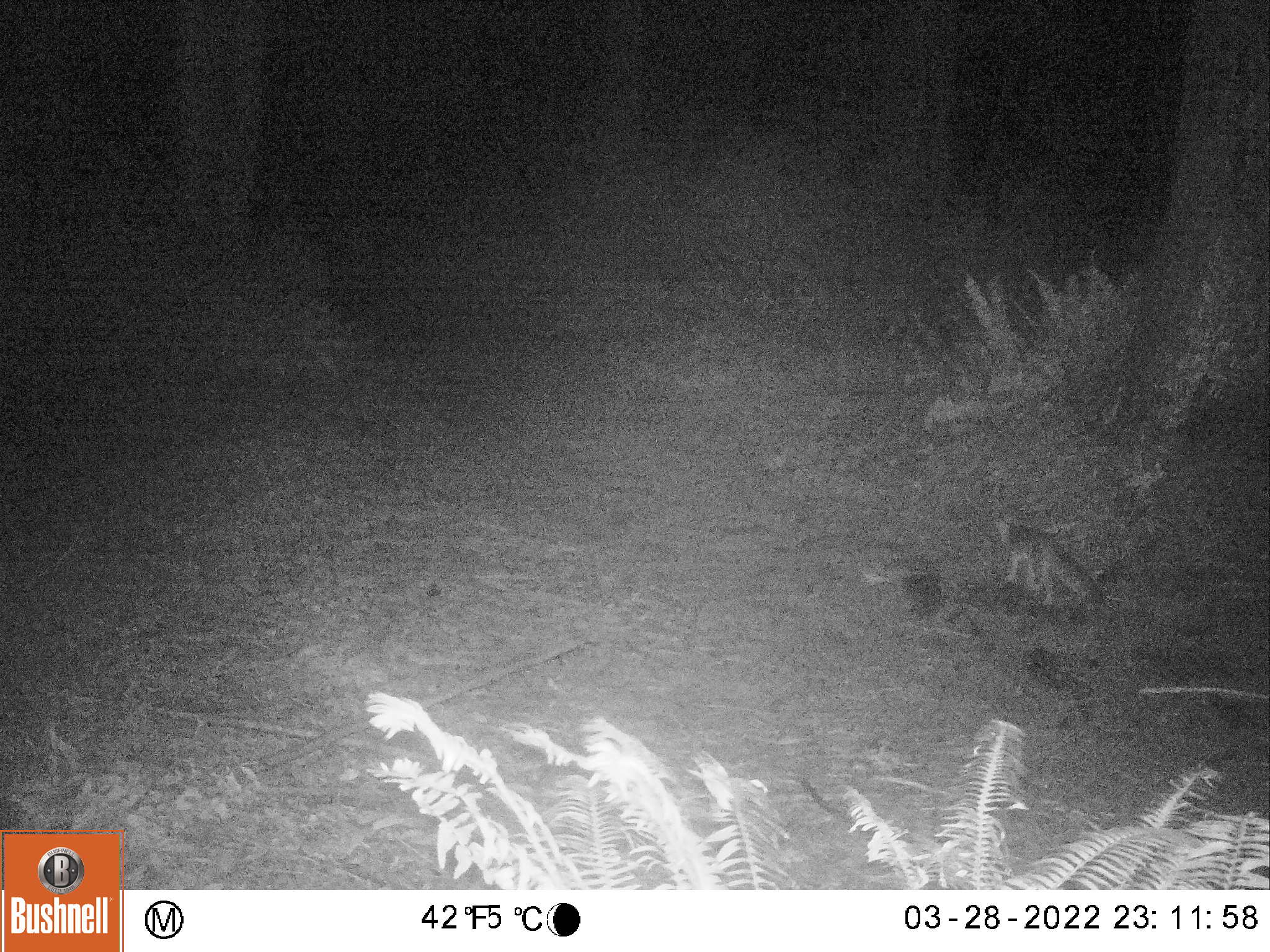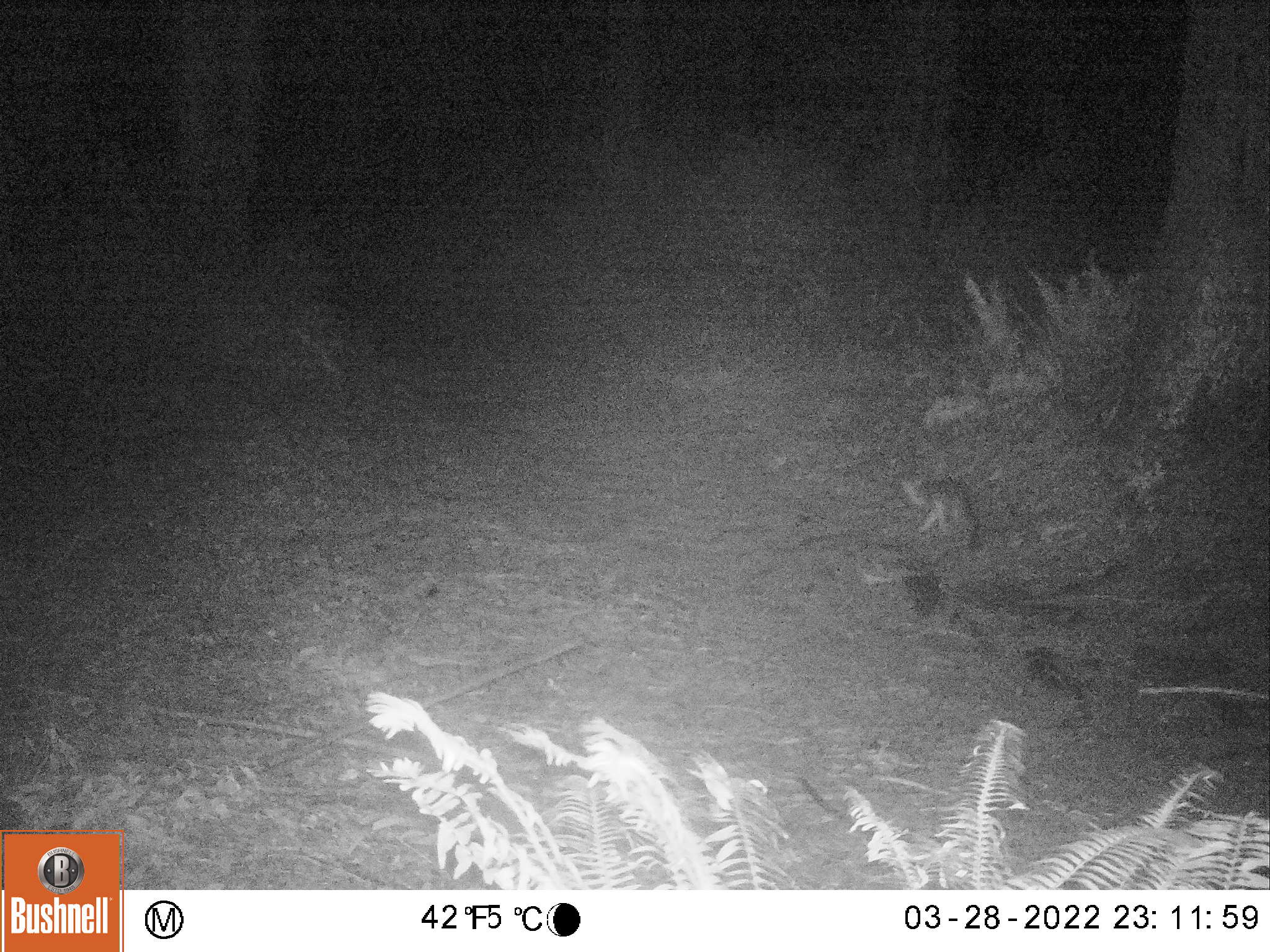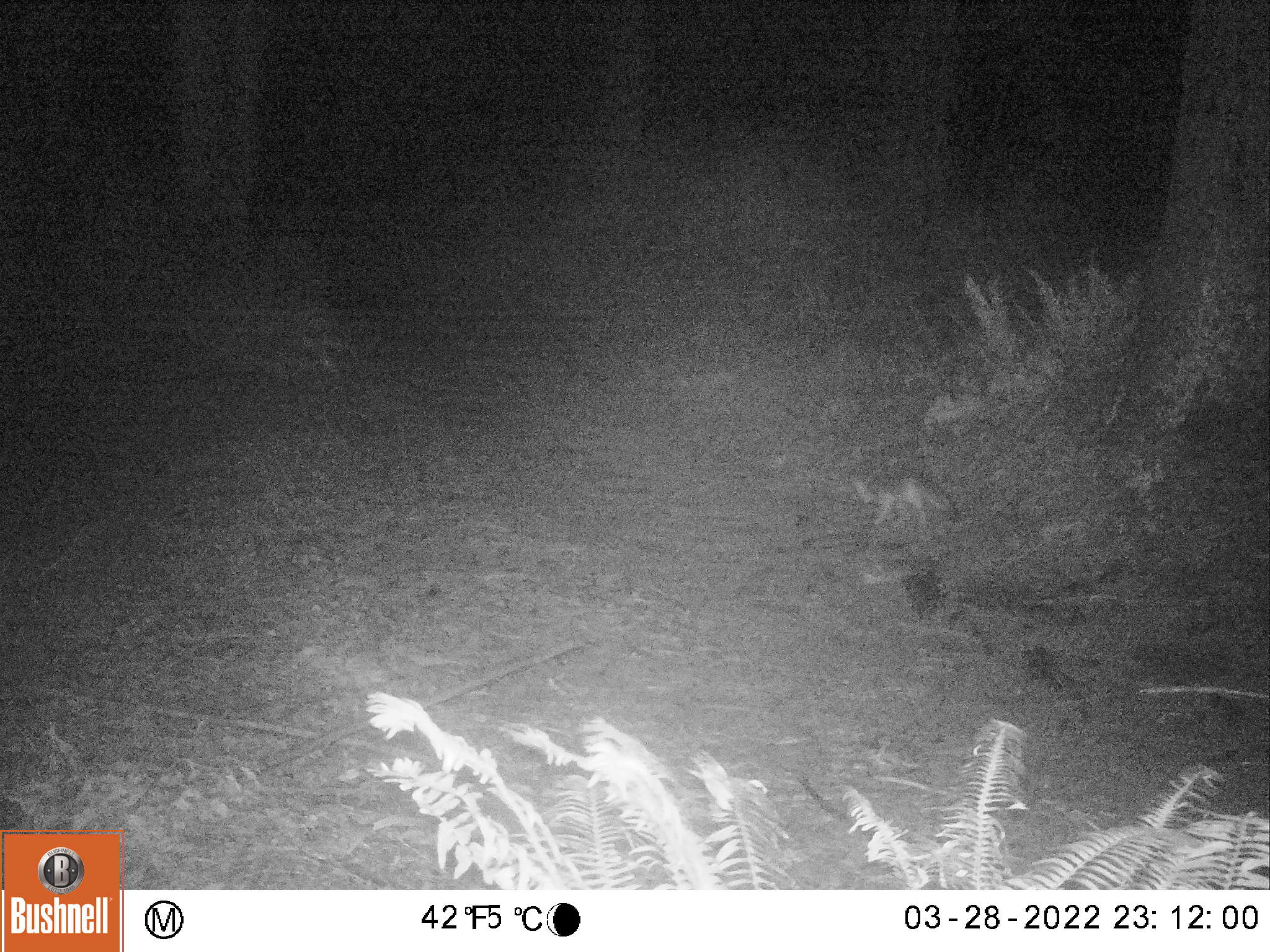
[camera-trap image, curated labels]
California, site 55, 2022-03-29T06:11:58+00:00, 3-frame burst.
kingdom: Animalia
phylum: Chordata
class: Mammalia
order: Carnivora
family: Canidae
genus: Urocyon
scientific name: Urocyon cinereoargenteus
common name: gray fox